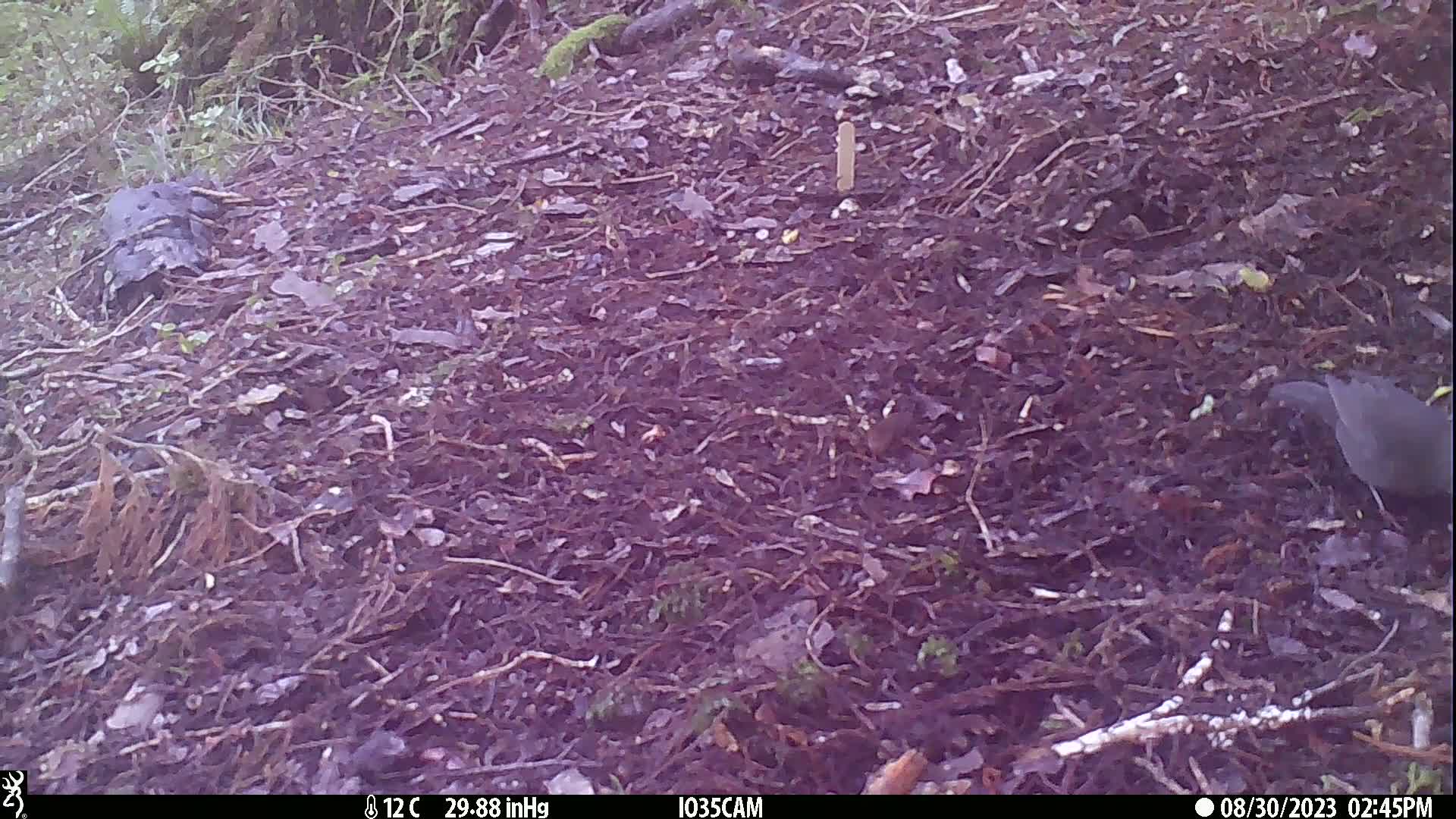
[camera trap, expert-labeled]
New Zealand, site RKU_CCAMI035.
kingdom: Animalia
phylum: Chordata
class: Aves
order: Passeriformes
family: Turdidae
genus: Turdus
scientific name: Turdus merula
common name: eurasian blackbird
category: blackbird